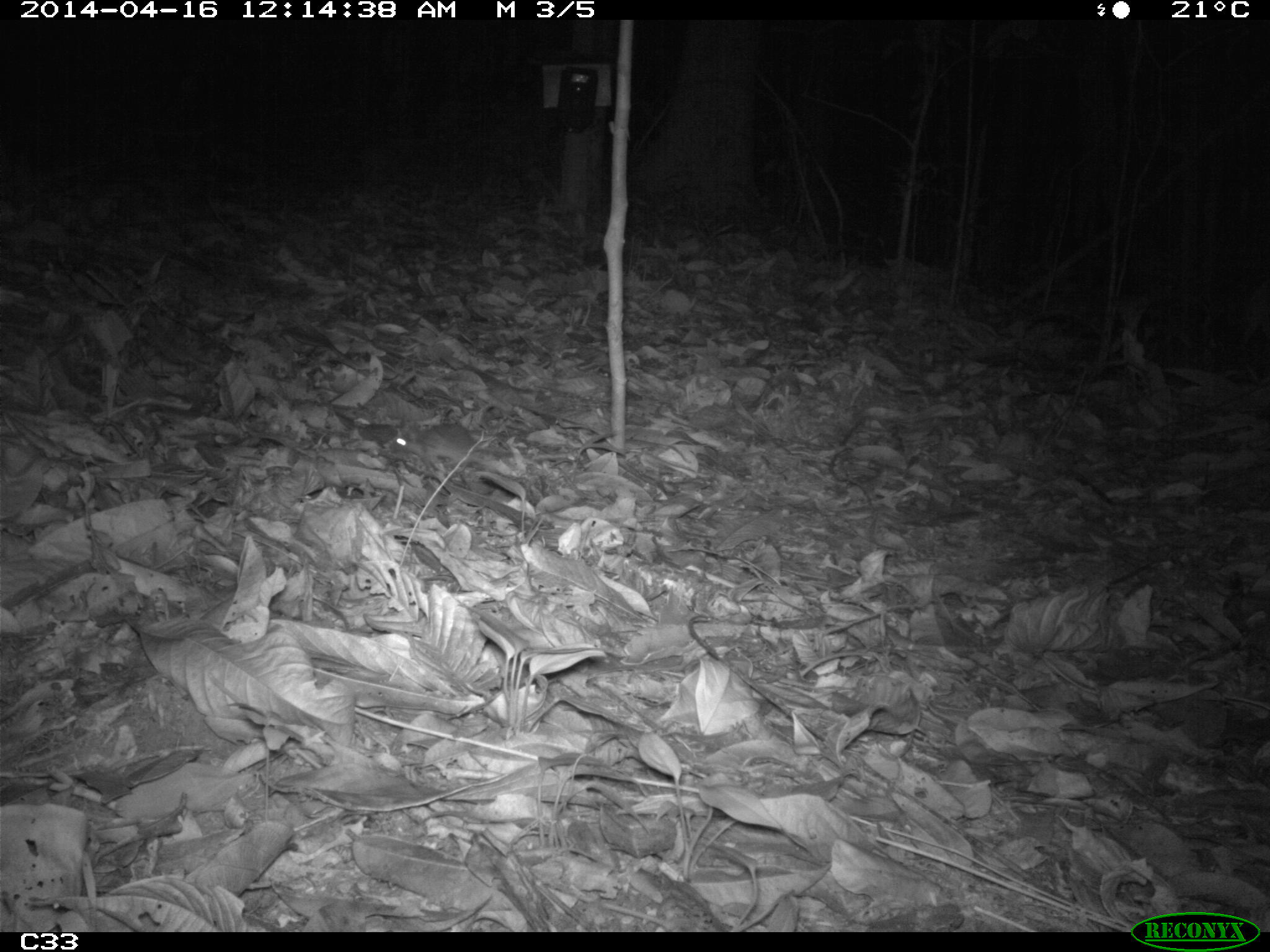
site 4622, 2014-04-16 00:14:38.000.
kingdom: Animalia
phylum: Chordata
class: Mammalia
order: Rodentia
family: Muridae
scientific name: Muridae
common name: mice, rats, and gerbils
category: unknown mouse or rat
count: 1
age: adult